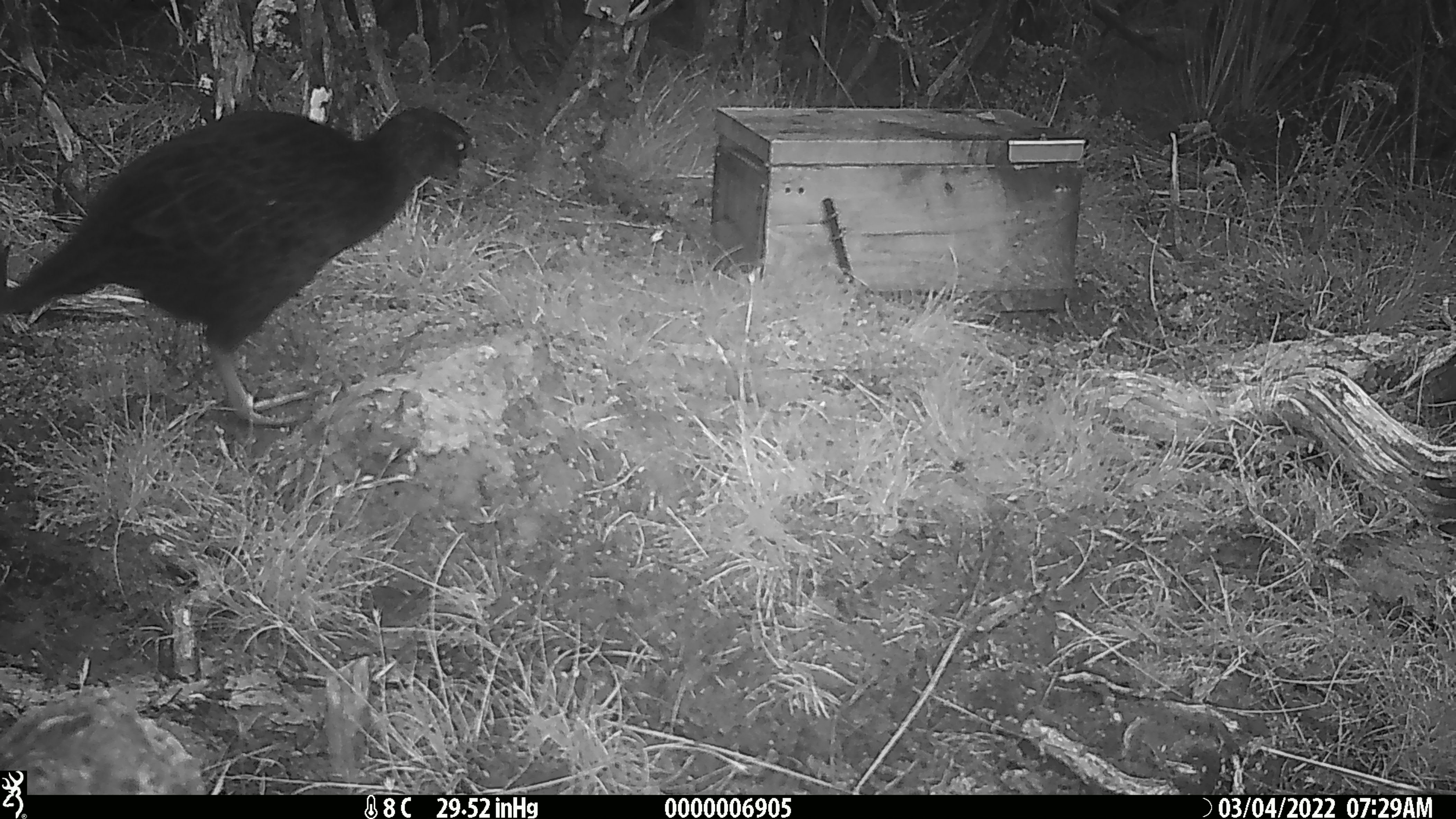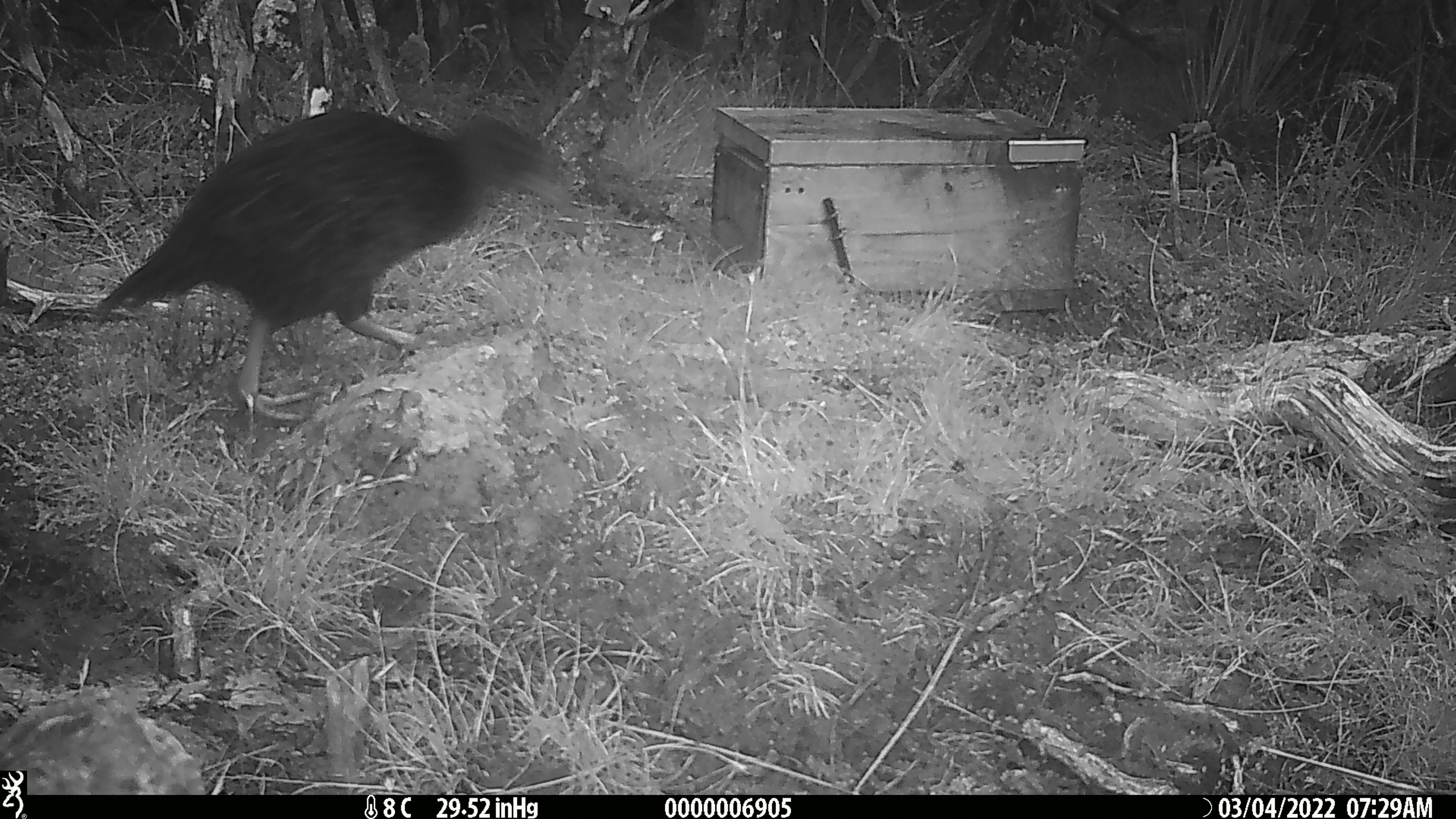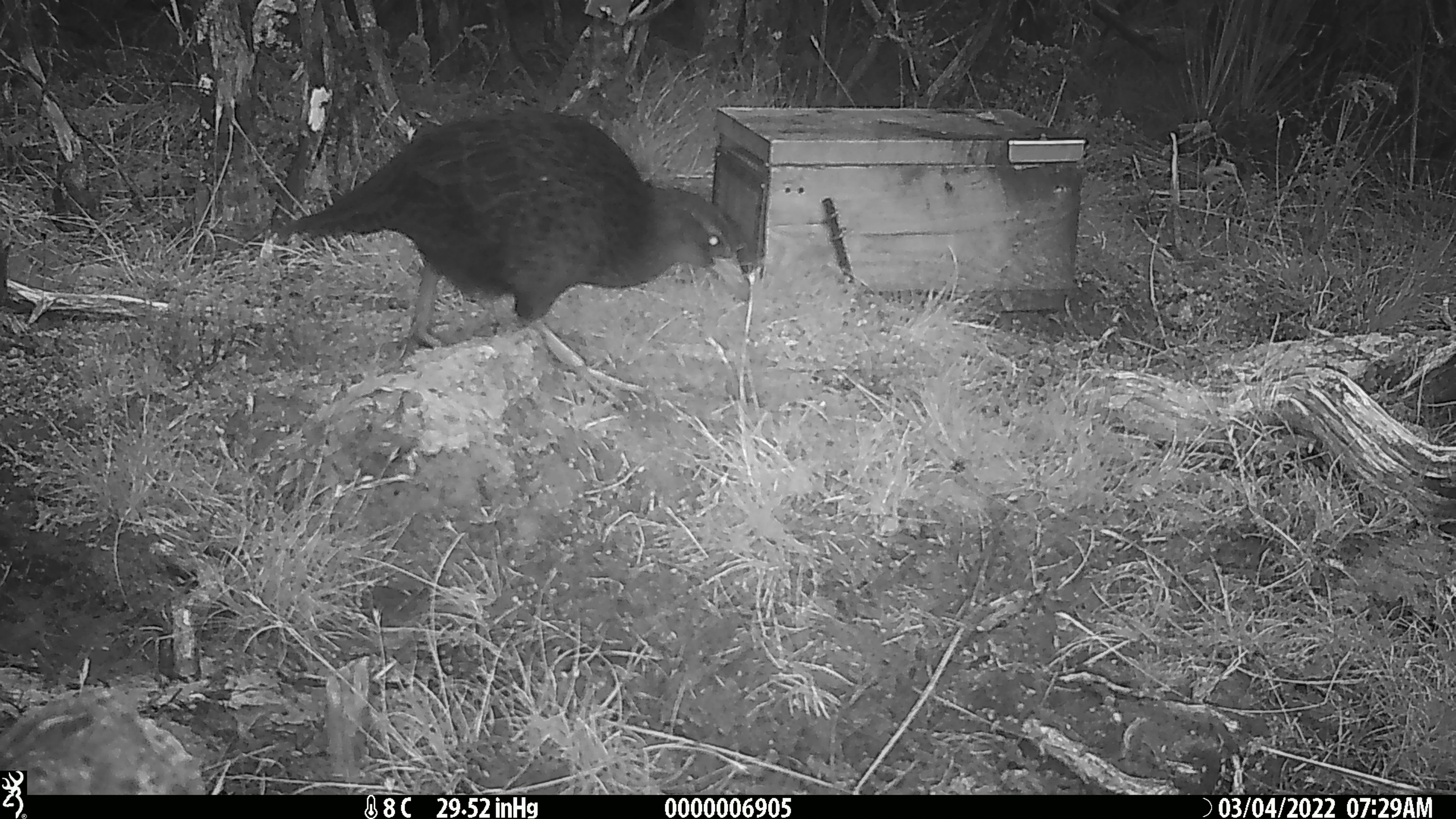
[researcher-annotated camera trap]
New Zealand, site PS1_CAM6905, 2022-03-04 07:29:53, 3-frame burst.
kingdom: Animalia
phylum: Chordata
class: Aves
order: Gruiformes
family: Rallidae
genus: Gallirallus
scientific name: Gallirallus australis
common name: weka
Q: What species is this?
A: Weka (Gallirallus australis).